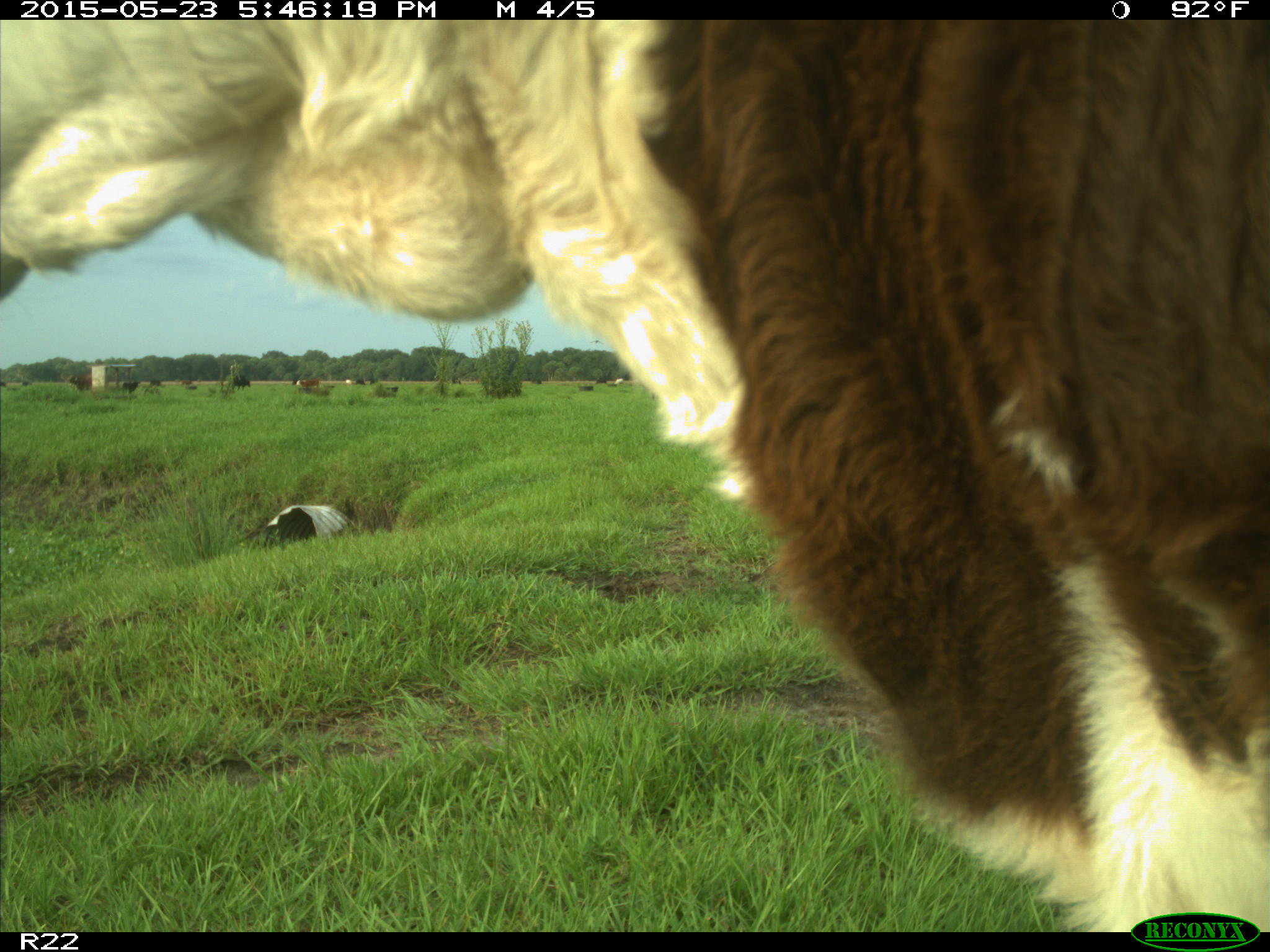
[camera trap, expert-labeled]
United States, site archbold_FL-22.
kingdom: Animalia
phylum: Chordata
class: Mammalia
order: Artiodactyla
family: Bovidae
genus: Bos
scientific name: Bos taurus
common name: domestic cow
Bos taurus (domestic cow).